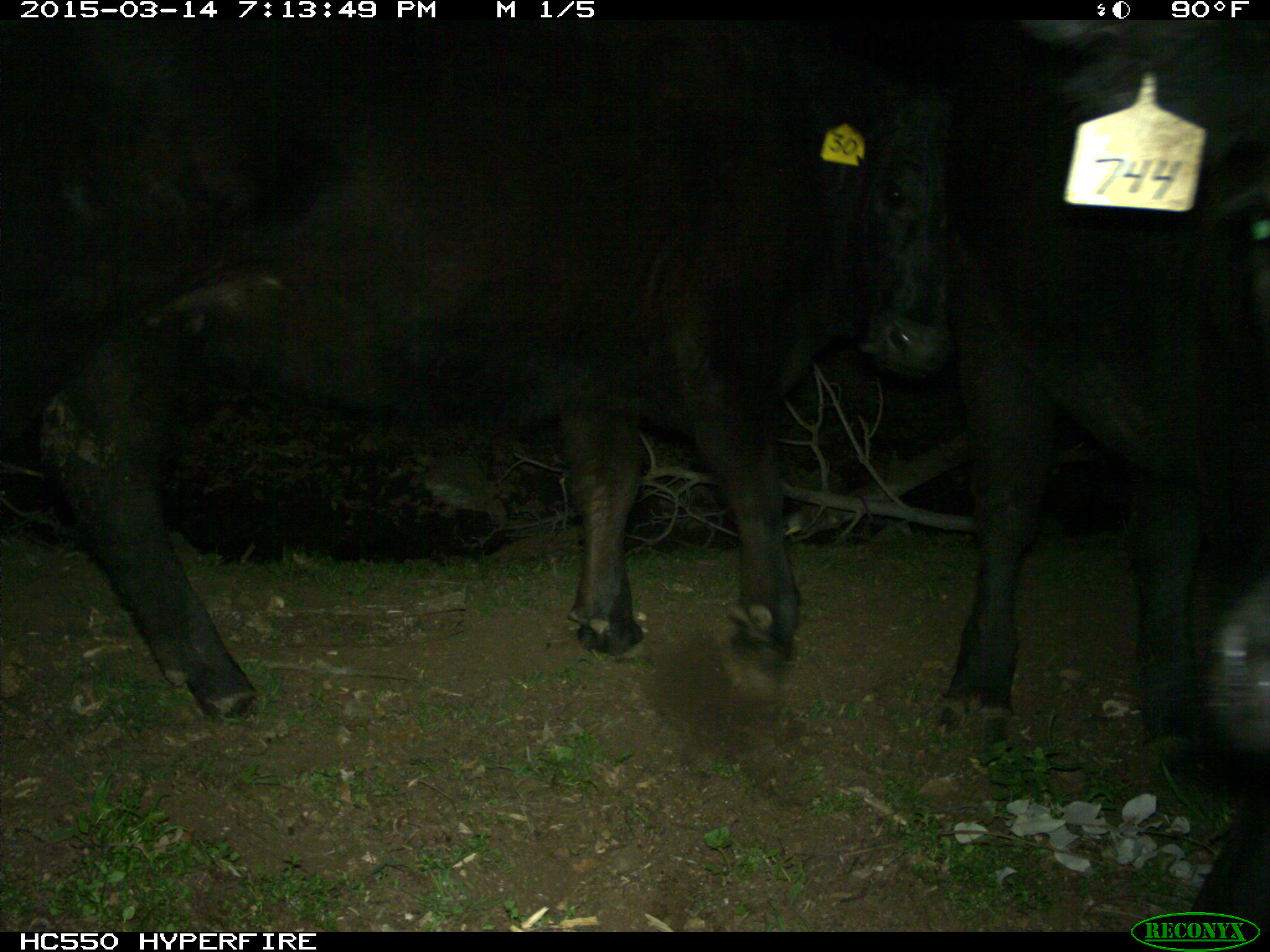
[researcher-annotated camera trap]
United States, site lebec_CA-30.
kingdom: Animalia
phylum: Chordata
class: Mammalia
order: Artiodactyla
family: Bovidae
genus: Bos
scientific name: Bos taurus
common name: domestic cow